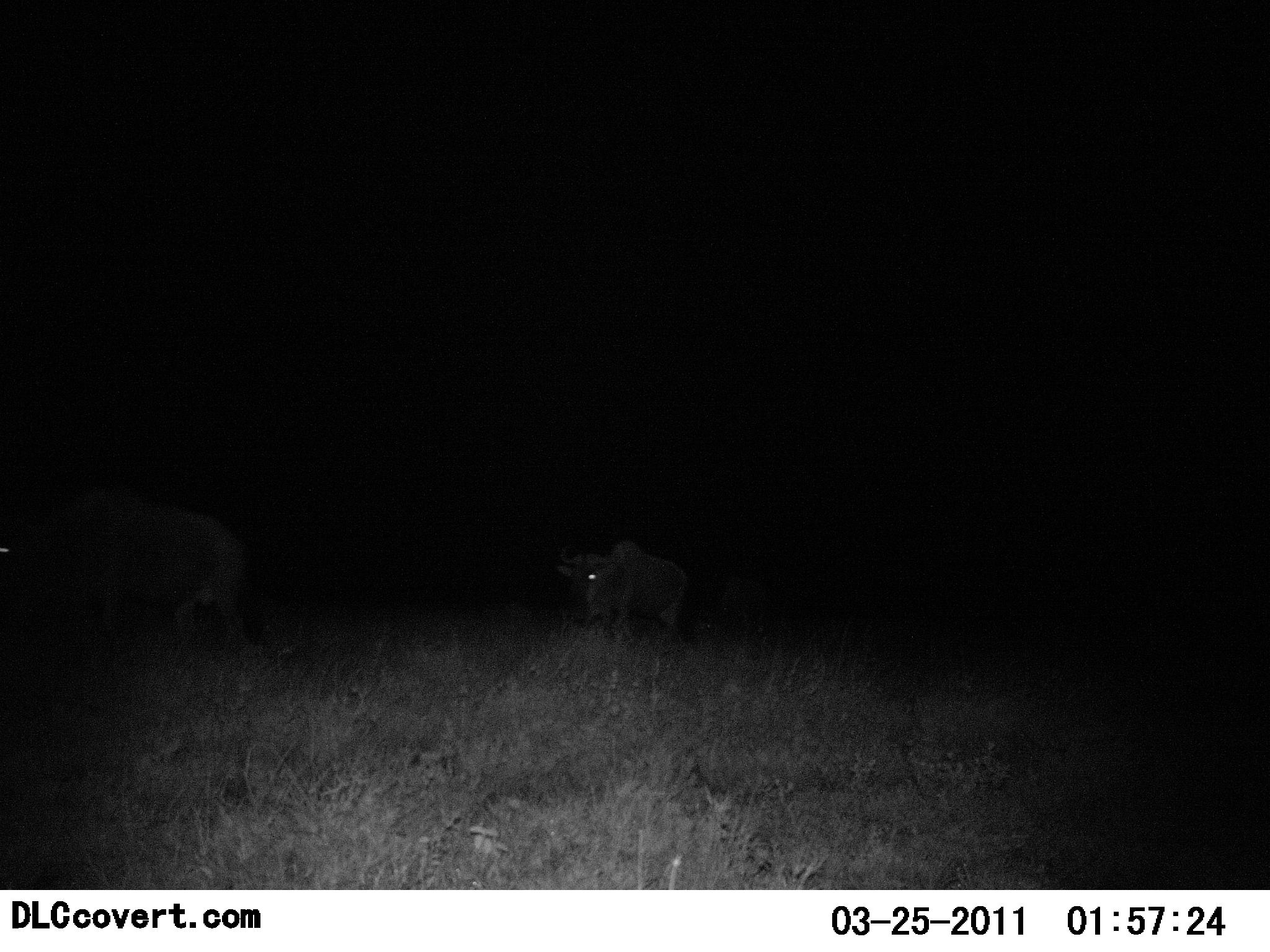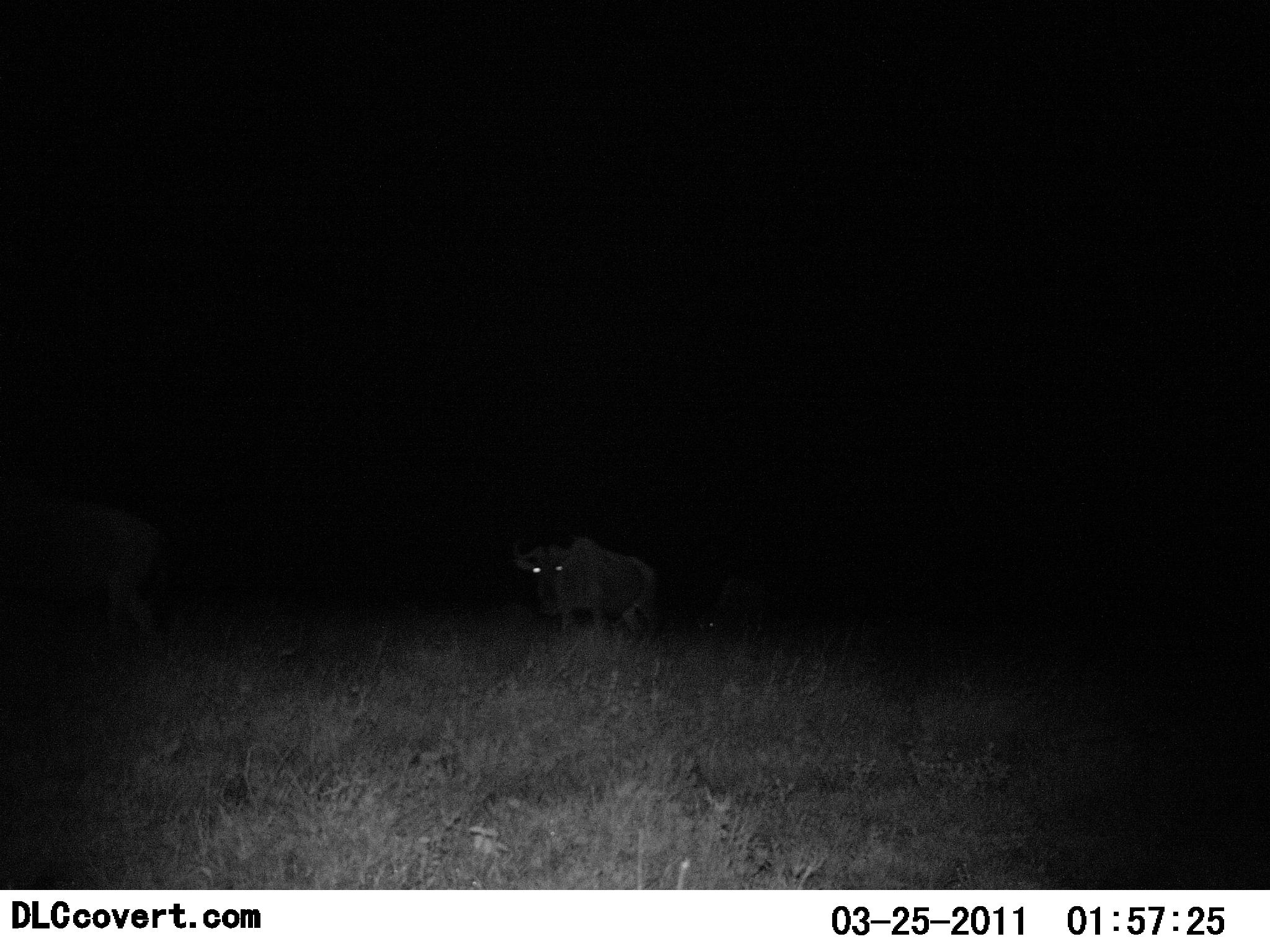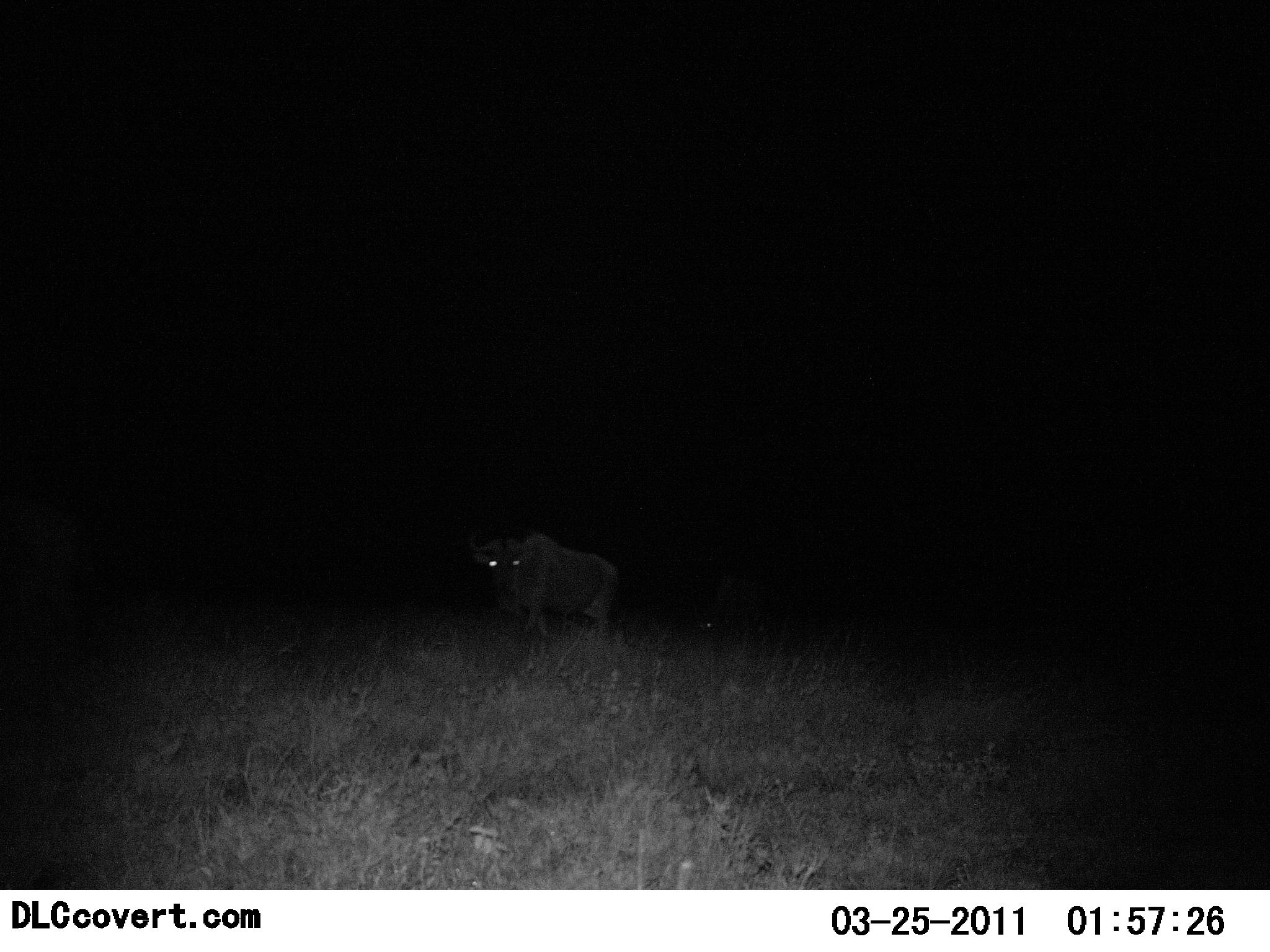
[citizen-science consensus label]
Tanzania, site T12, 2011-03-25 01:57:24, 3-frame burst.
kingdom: Animalia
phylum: Chordata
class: Mammalia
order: Artiodactyla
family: Bovidae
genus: Connochaetes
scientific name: Connochaetes taurinus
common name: blue wildebeest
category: wildebeest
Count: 3.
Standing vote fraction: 10%.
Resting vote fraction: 0%.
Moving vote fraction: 100%.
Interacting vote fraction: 0%.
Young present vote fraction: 0%.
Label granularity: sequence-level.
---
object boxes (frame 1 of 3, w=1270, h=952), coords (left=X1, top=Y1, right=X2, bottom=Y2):
animal: (left=51, top=485, right=265, bottom=657); (left=551, top=539, right=687, bottom=643); (left=712, top=575, right=771, bottom=634)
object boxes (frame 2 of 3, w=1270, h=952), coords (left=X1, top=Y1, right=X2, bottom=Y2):
animal: (left=0, top=498, right=172, bottom=642); (left=505, top=535, right=667, bottom=647); (left=698, top=576, right=780, bottom=642)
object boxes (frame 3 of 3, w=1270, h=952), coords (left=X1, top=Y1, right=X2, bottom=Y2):
animal: (left=462, top=529, right=622, bottom=645); (left=0, top=494, right=84, bottom=668); (left=704, top=572, right=774, bottom=641)